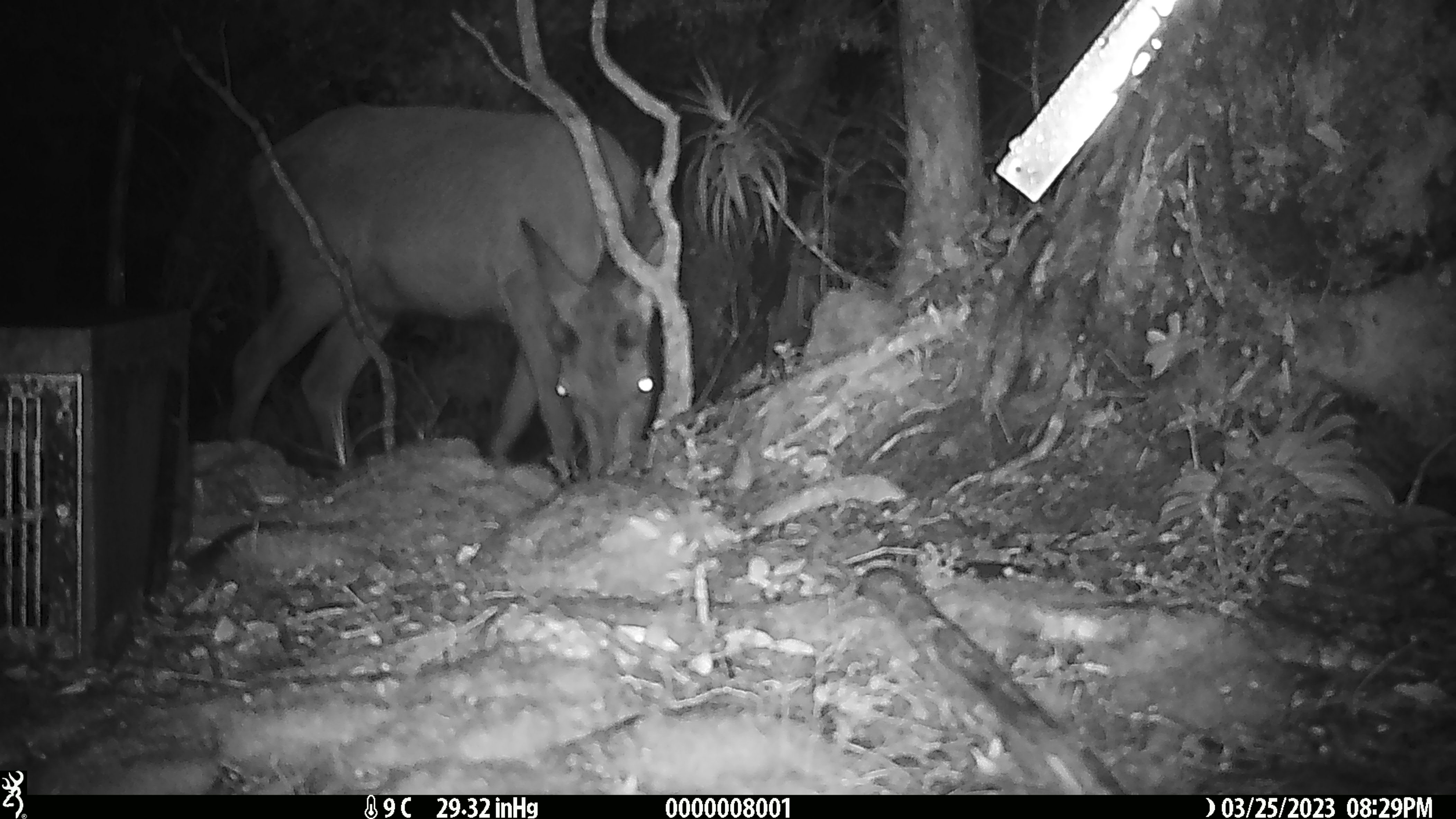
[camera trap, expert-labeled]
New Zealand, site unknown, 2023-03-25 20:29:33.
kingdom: Animalia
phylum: Chordata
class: Mammalia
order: Artiodactyla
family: Cervidae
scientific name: Cervidae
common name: deer